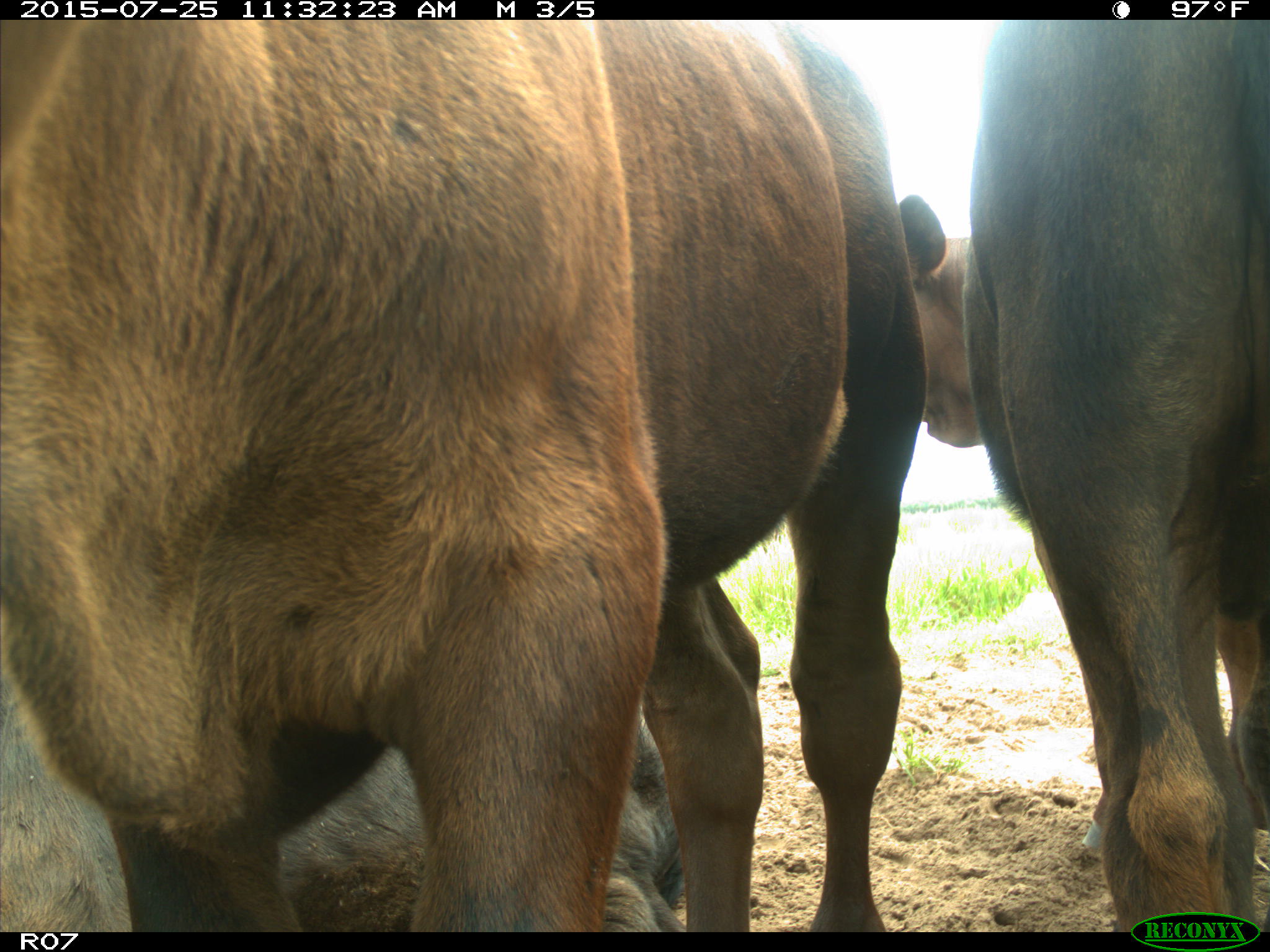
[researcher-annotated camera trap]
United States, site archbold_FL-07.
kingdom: Animalia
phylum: Chordata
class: Mammalia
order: Artiodactyla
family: Bovidae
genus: Bos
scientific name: Bos taurus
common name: domestic cow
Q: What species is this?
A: Bos taurus (domestic cow).